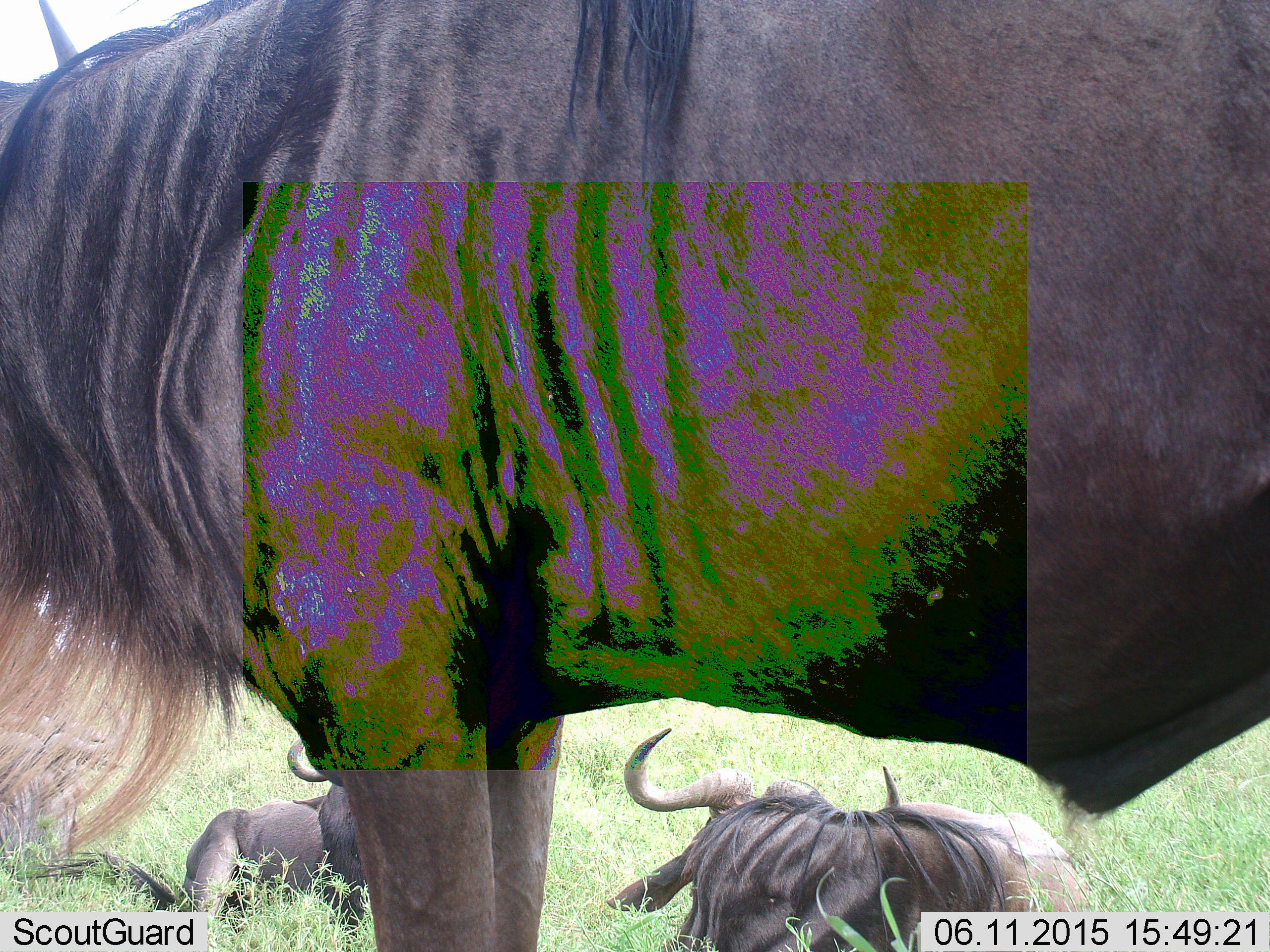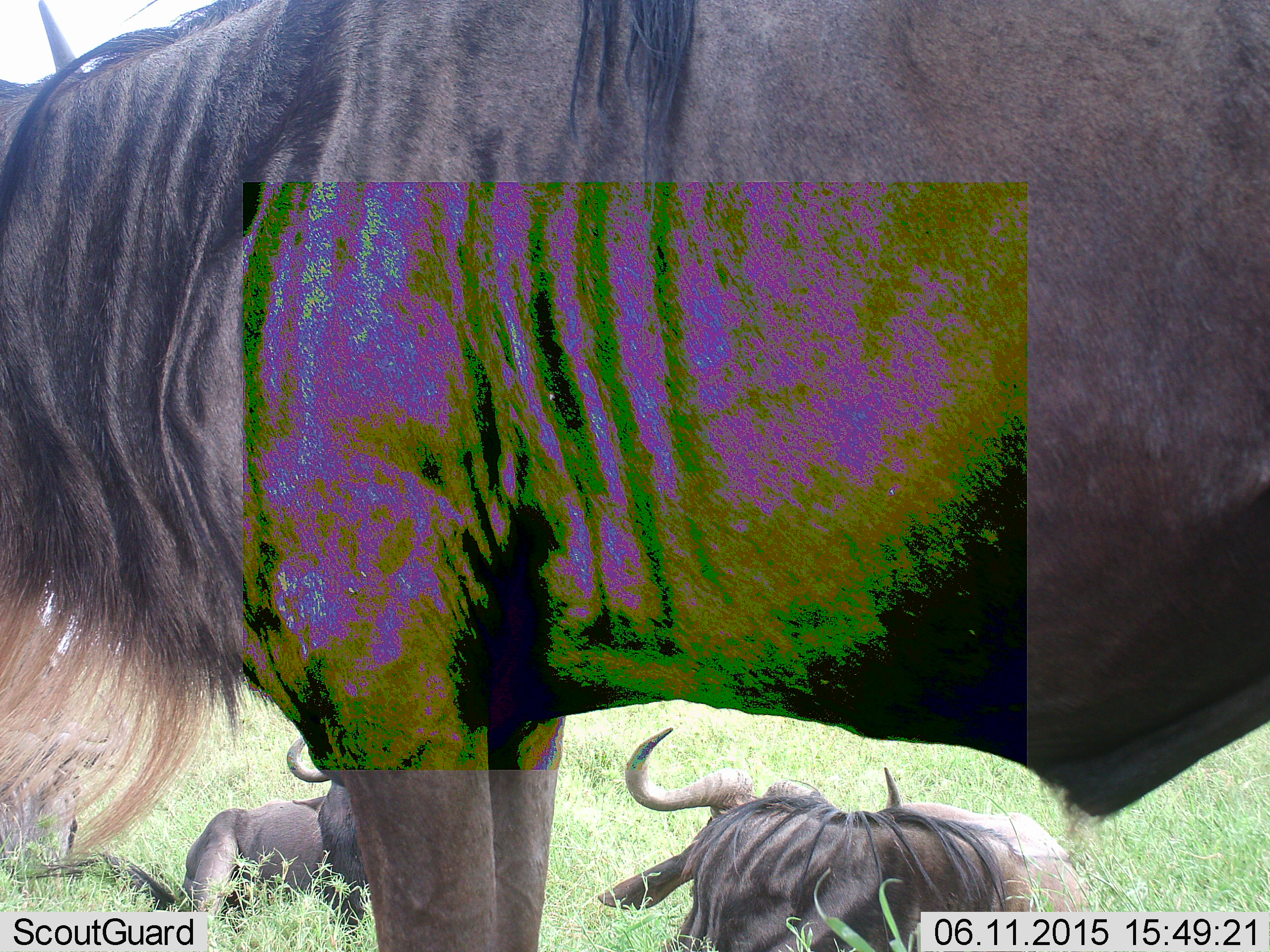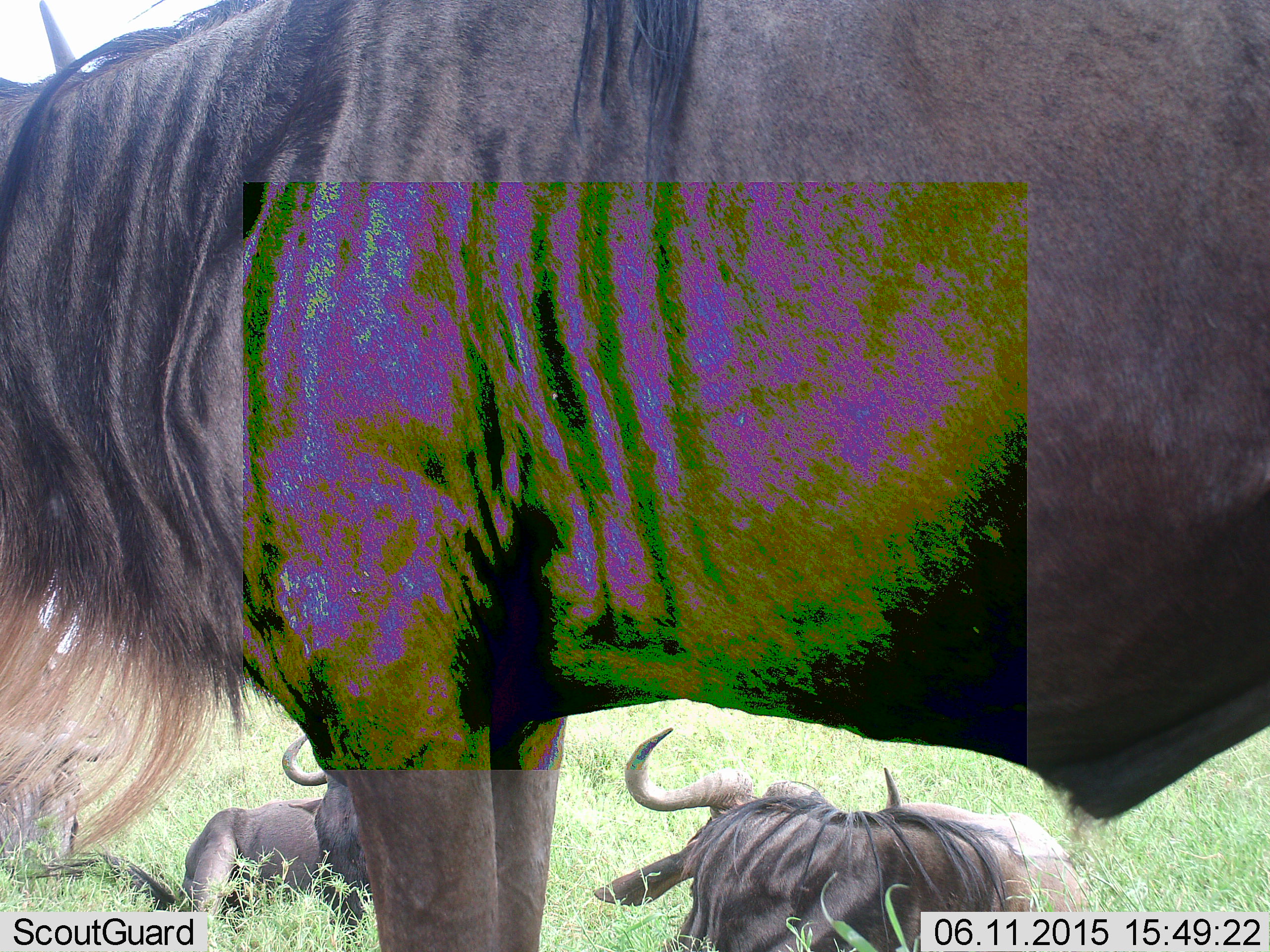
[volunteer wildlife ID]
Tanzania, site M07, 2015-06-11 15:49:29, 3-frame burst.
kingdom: Animalia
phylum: Chordata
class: Mammalia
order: Artiodactyla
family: Bovidae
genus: Connochaetes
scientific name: Connochaetes taurinus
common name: blue wildebeest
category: wildebeest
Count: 3.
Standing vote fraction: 90%.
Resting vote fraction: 100%.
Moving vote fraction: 0%.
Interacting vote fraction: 0%.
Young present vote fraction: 0%.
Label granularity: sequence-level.